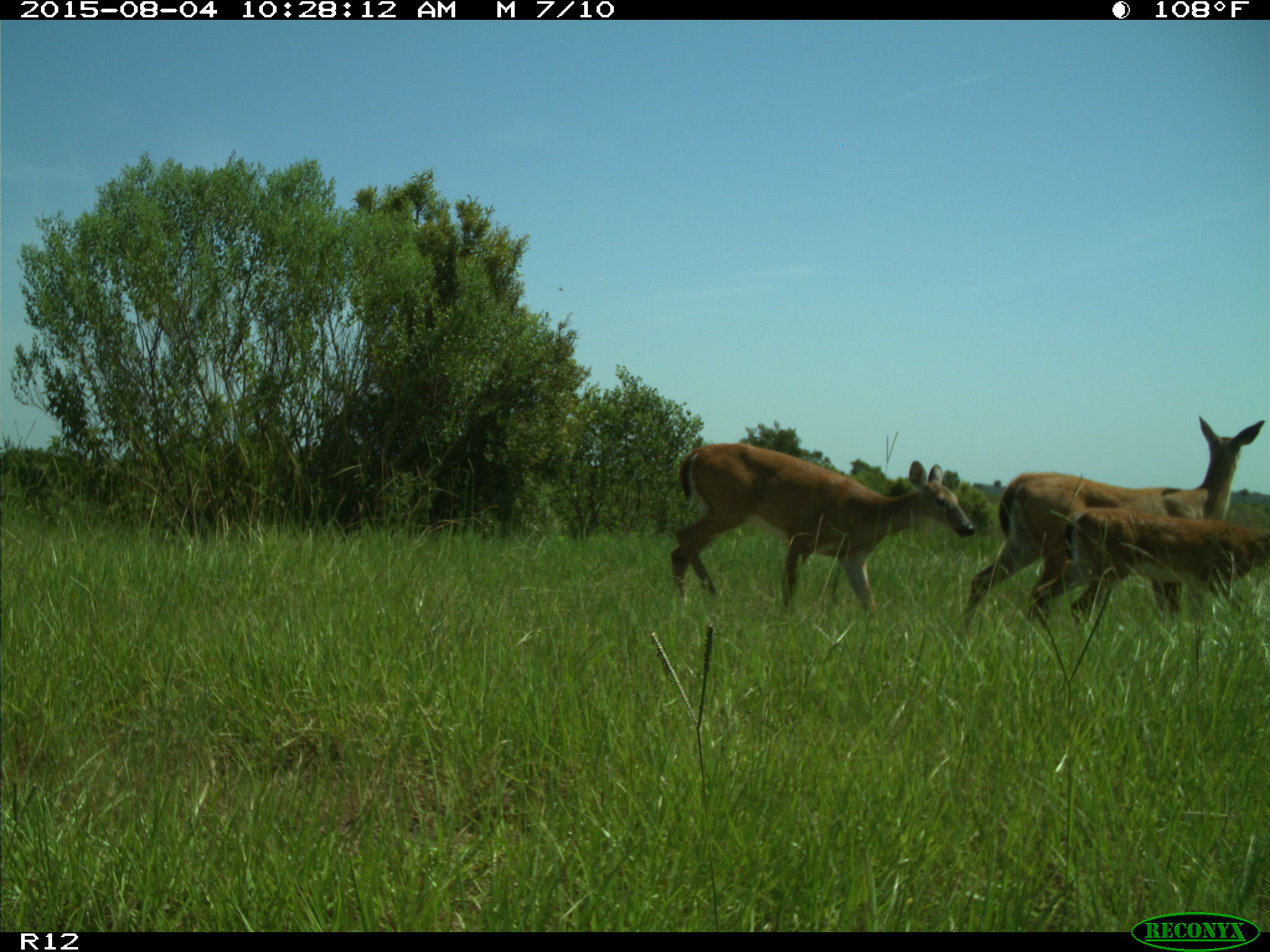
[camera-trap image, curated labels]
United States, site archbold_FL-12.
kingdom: Animalia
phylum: Chordata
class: Mammalia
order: Artiodactyla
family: Cervidae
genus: Odocoileus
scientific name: Odocoileus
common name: deer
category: unidentified deer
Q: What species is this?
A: Unidentified deer (deer) (Odocoileus).